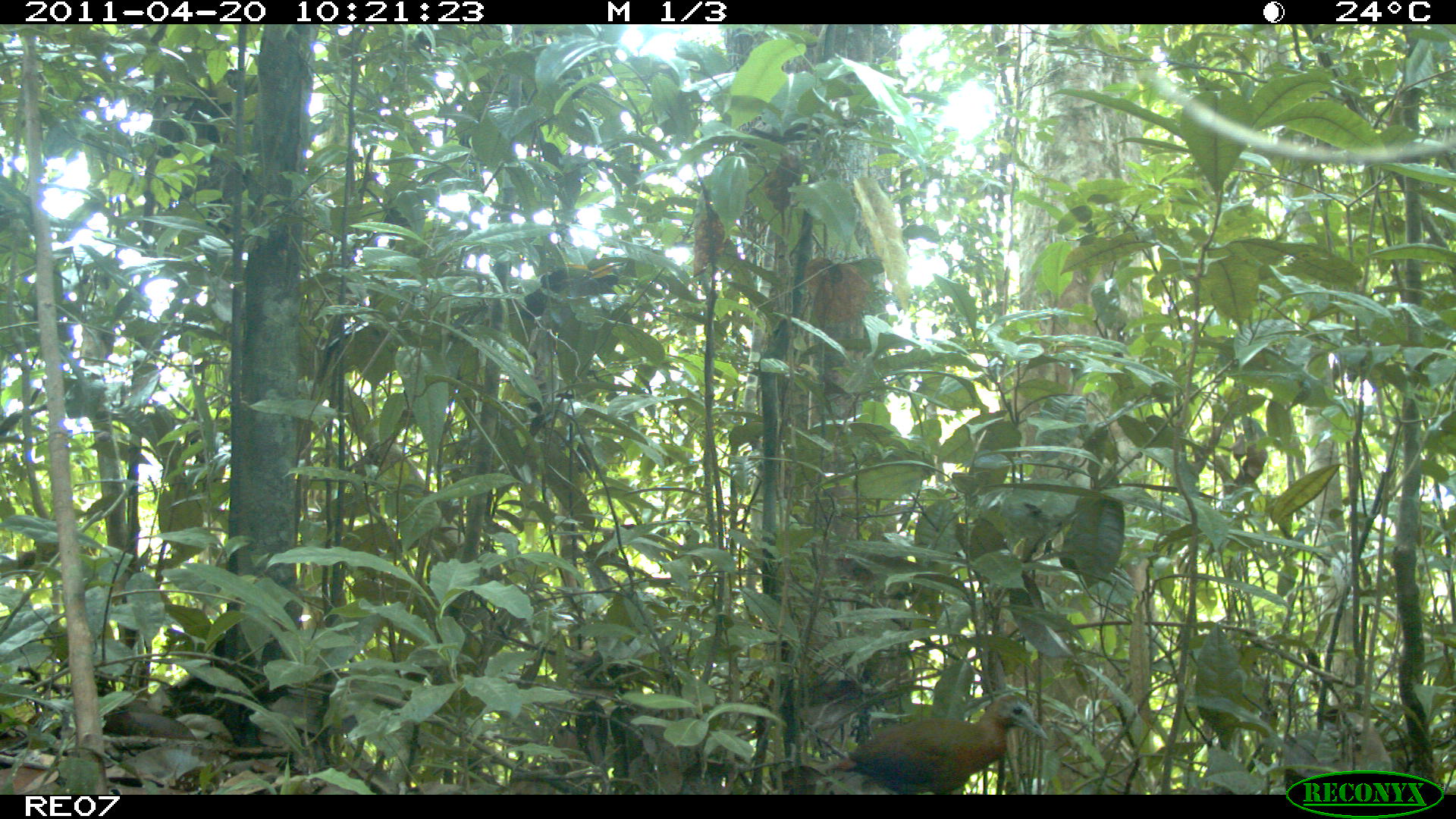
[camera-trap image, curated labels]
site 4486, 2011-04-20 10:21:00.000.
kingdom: Animalia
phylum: Chordata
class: Aves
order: Gruiformes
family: Sarothruridae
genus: Mentocrex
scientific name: Mentocrex kioloides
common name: madagascar wood rail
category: canirallus kioloides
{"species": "canirallus kioloides (madagascar wood rail) (Mentocrex kioloides)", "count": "1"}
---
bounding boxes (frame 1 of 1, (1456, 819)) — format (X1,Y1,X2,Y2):
canirallus kioloides: (820,688,1048,794)